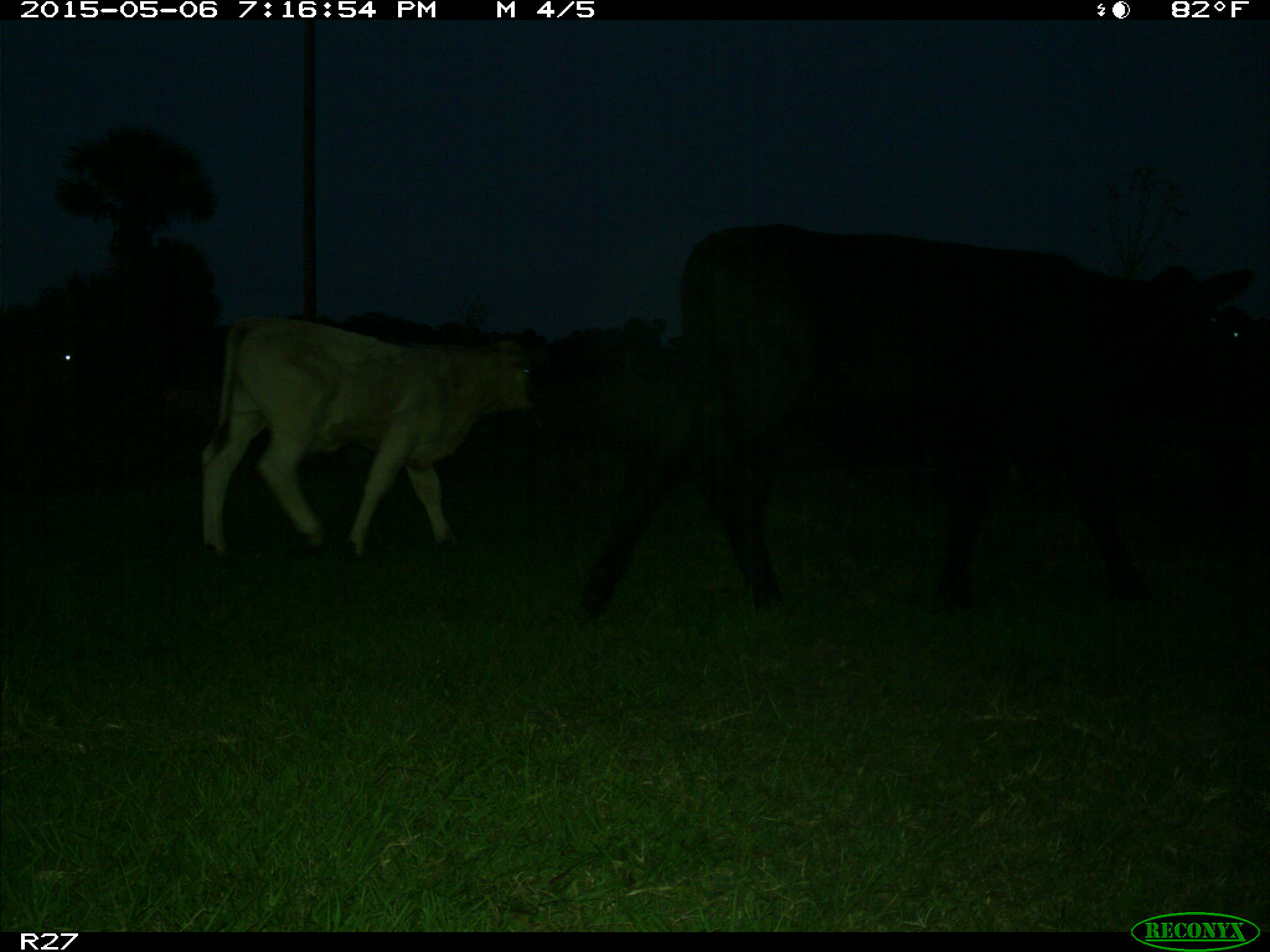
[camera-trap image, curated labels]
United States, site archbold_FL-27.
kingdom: Animalia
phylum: Chordata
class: Mammalia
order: Artiodactyla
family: Bovidae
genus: Bos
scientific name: Bos taurus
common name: domestic cow